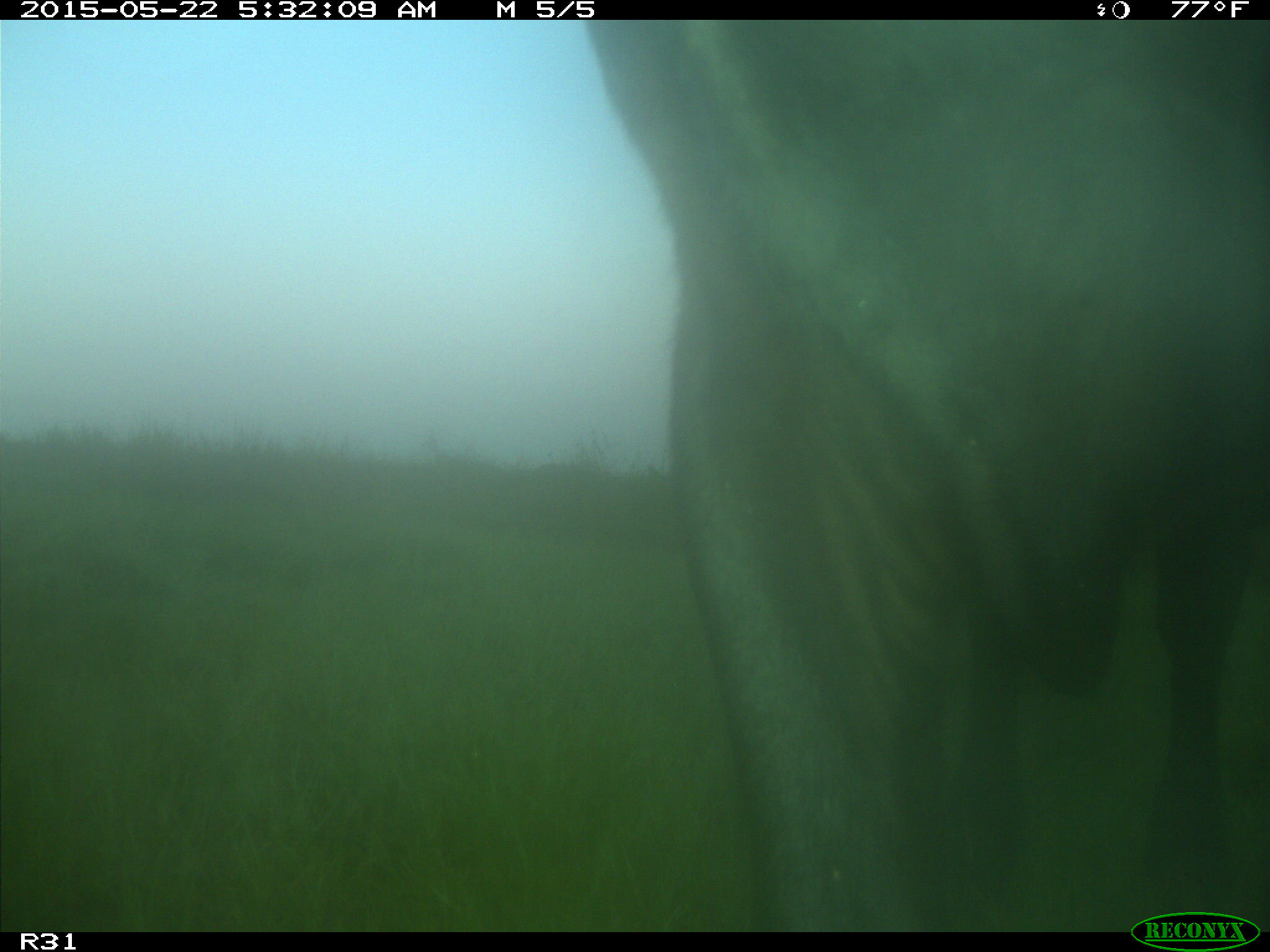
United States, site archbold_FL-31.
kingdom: Animalia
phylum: Chordata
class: Mammalia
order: Artiodactyla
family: Bovidae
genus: Bos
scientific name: Bos taurus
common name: domestic cow